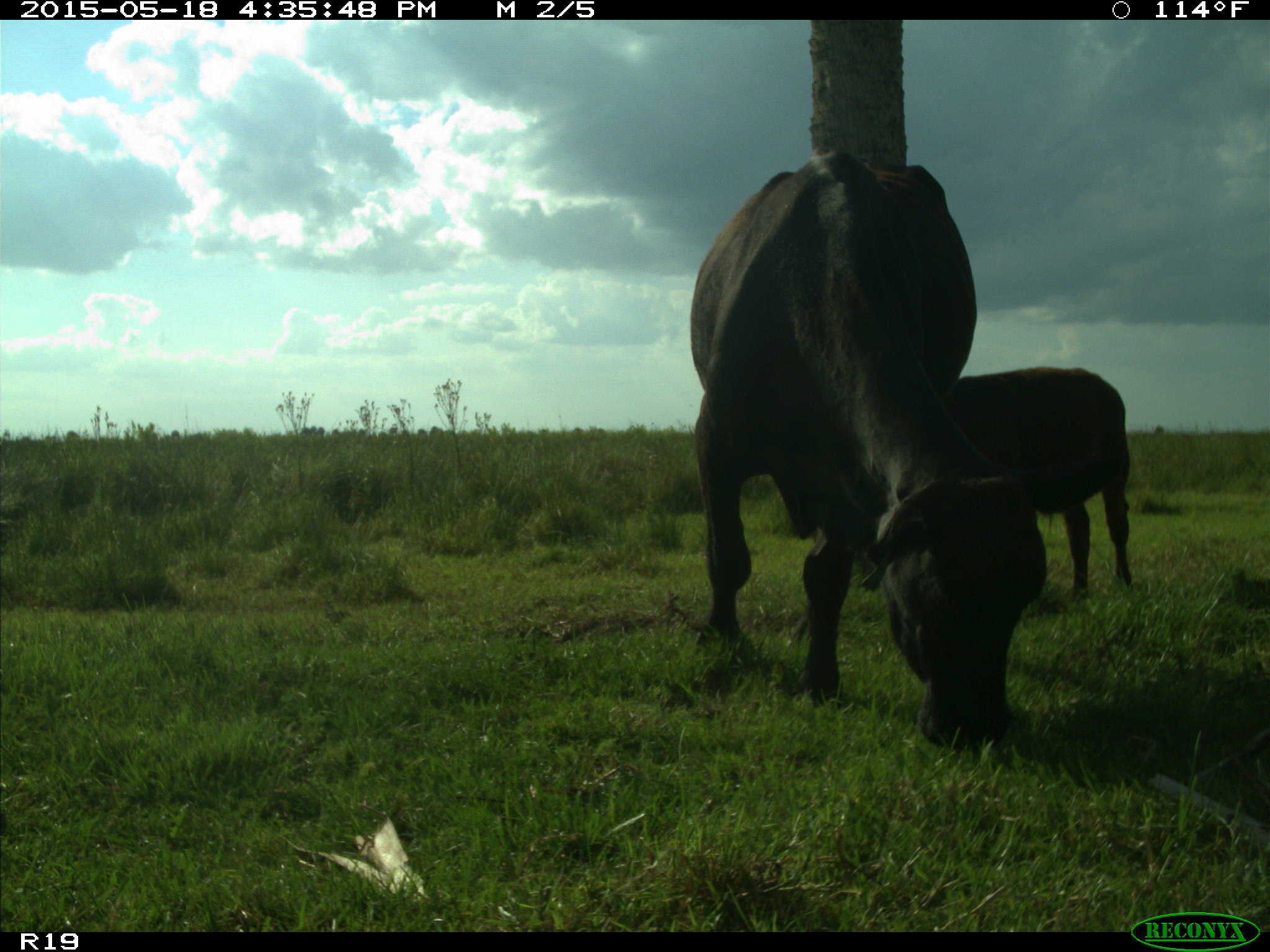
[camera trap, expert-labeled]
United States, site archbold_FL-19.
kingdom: Animalia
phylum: Chordata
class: Mammalia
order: Artiodactyla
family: Bovidae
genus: Bos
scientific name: Bos taurus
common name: domestic cow